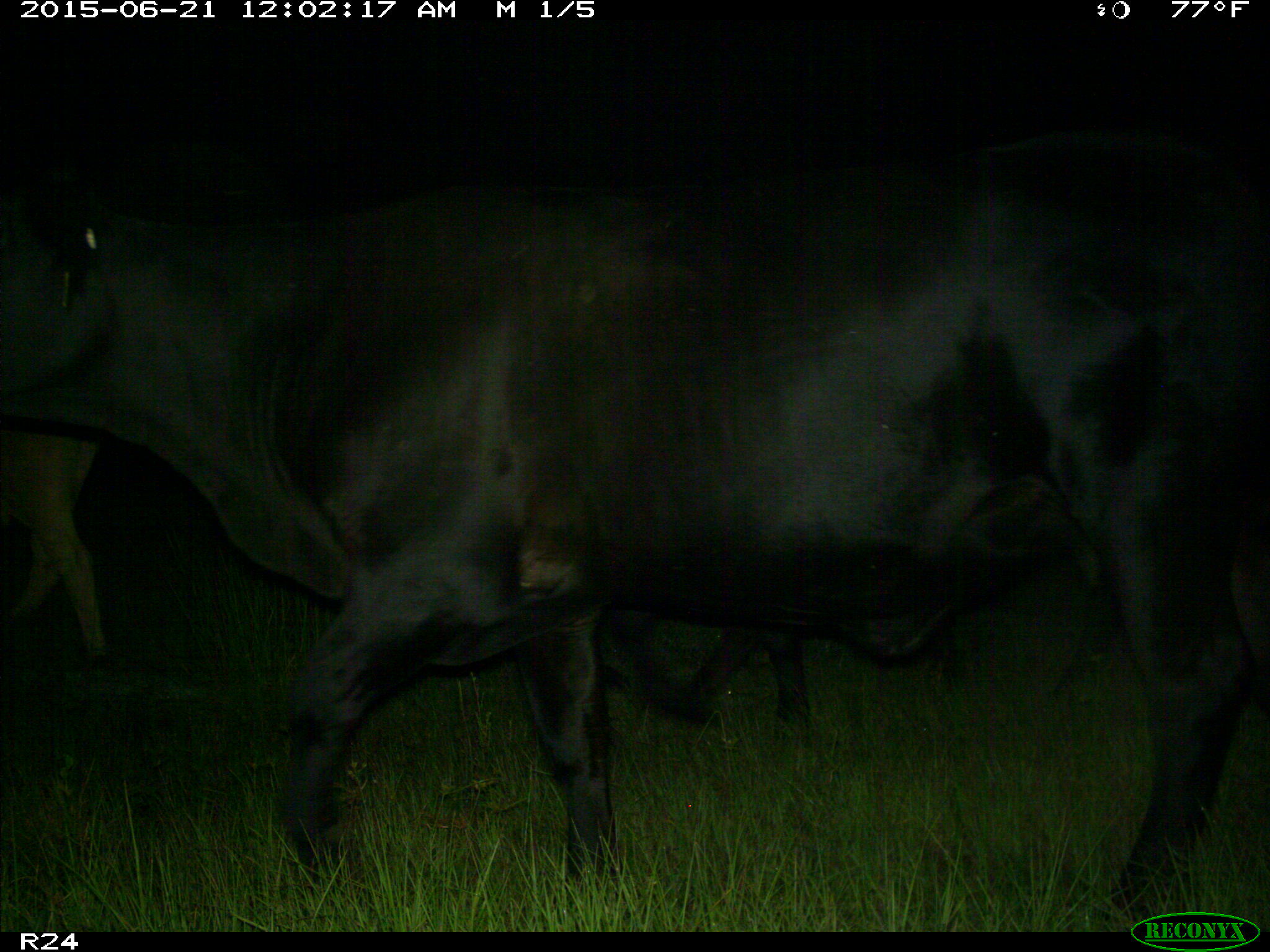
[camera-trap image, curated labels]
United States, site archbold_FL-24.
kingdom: Animalia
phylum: Chordata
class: Mammalia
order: Artiodactyla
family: Bovidae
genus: Bos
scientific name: Bos taurus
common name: domestic cow